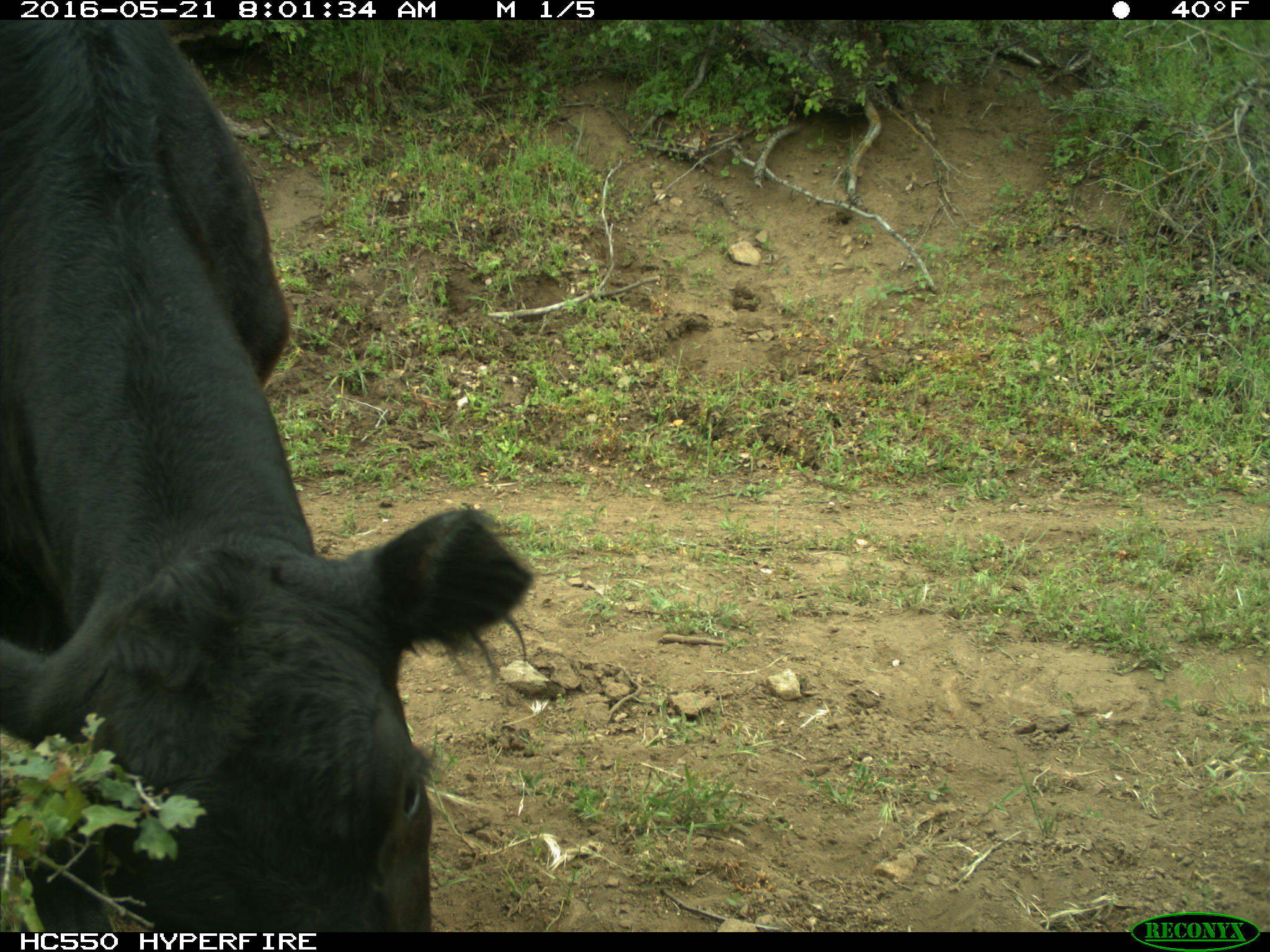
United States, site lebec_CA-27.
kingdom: Animalia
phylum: Chordata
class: Mammalia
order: Artiodactyla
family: Bovidae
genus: Bos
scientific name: Bos taurus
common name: domestic cow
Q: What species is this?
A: Bos taurus (domestic cow).